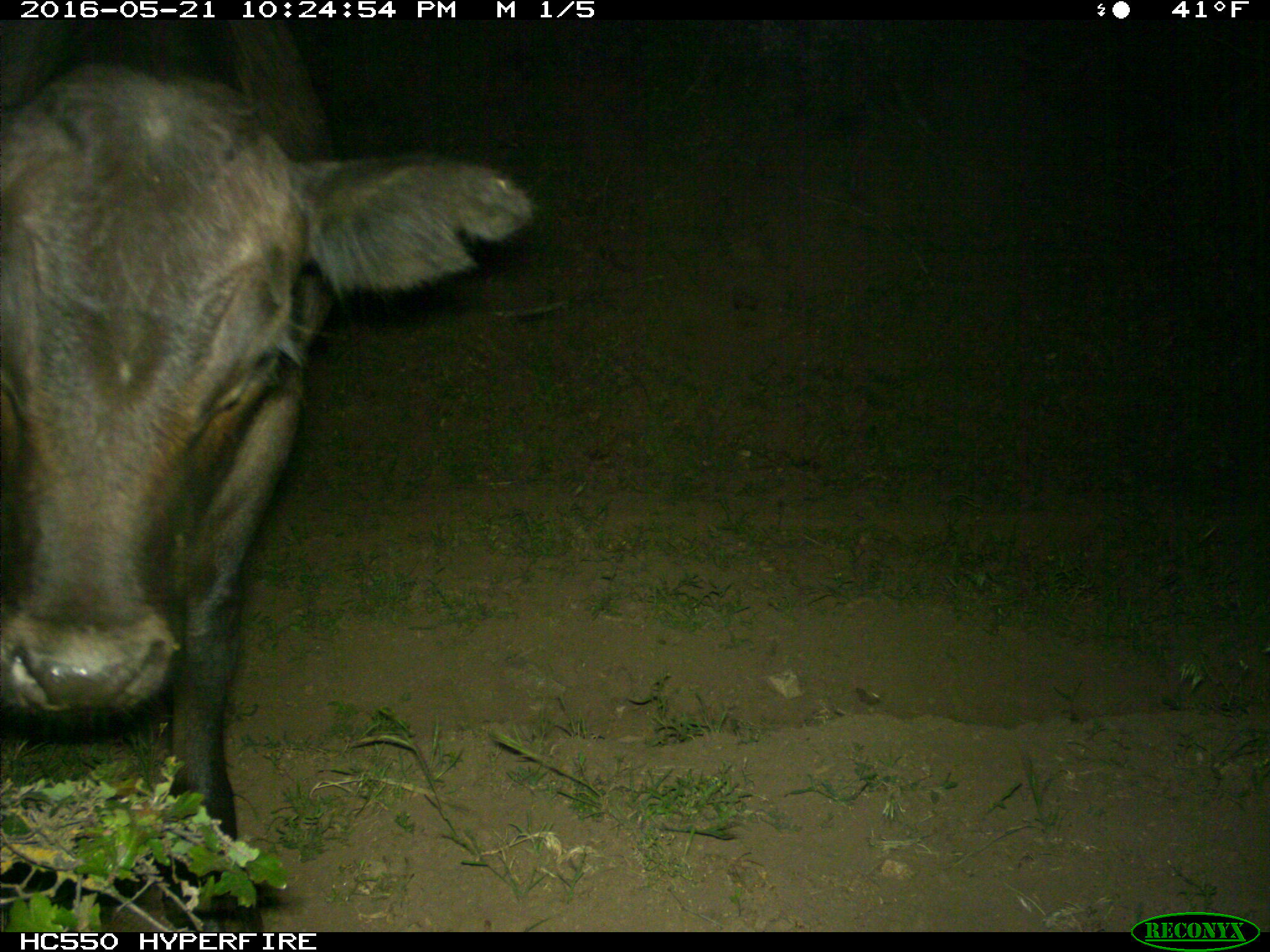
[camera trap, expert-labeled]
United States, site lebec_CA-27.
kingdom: Animalia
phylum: Chordata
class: Mammalia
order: Artiodactyla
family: Bovidae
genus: Bos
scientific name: Bos taurus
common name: domestic cow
Bos taurus (domestic cow).